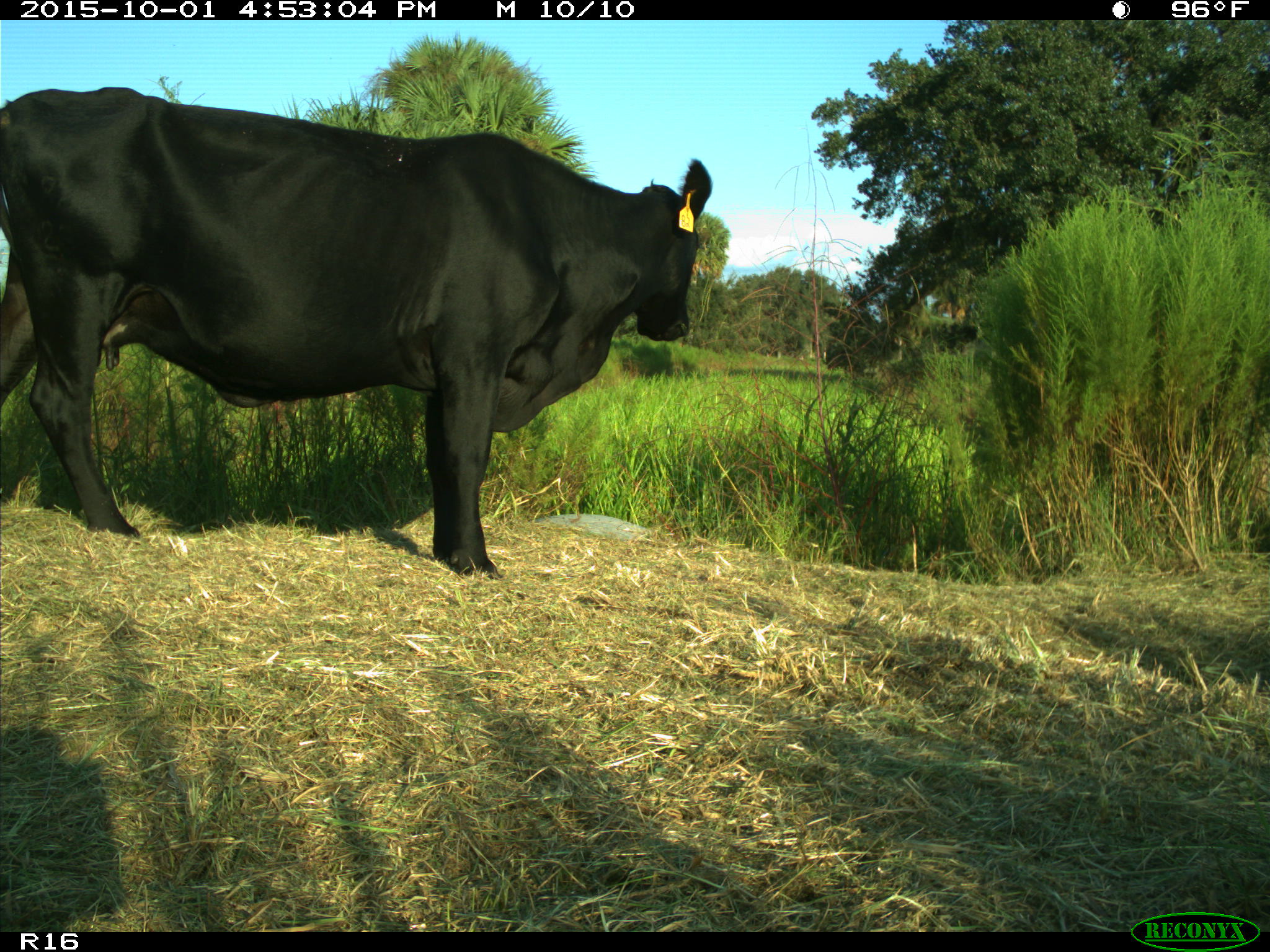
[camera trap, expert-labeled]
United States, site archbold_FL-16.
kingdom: Animalia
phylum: Chordata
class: Mammalia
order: Artiodactyla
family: Bovidae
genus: Bos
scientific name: Bos taurus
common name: domestic cow